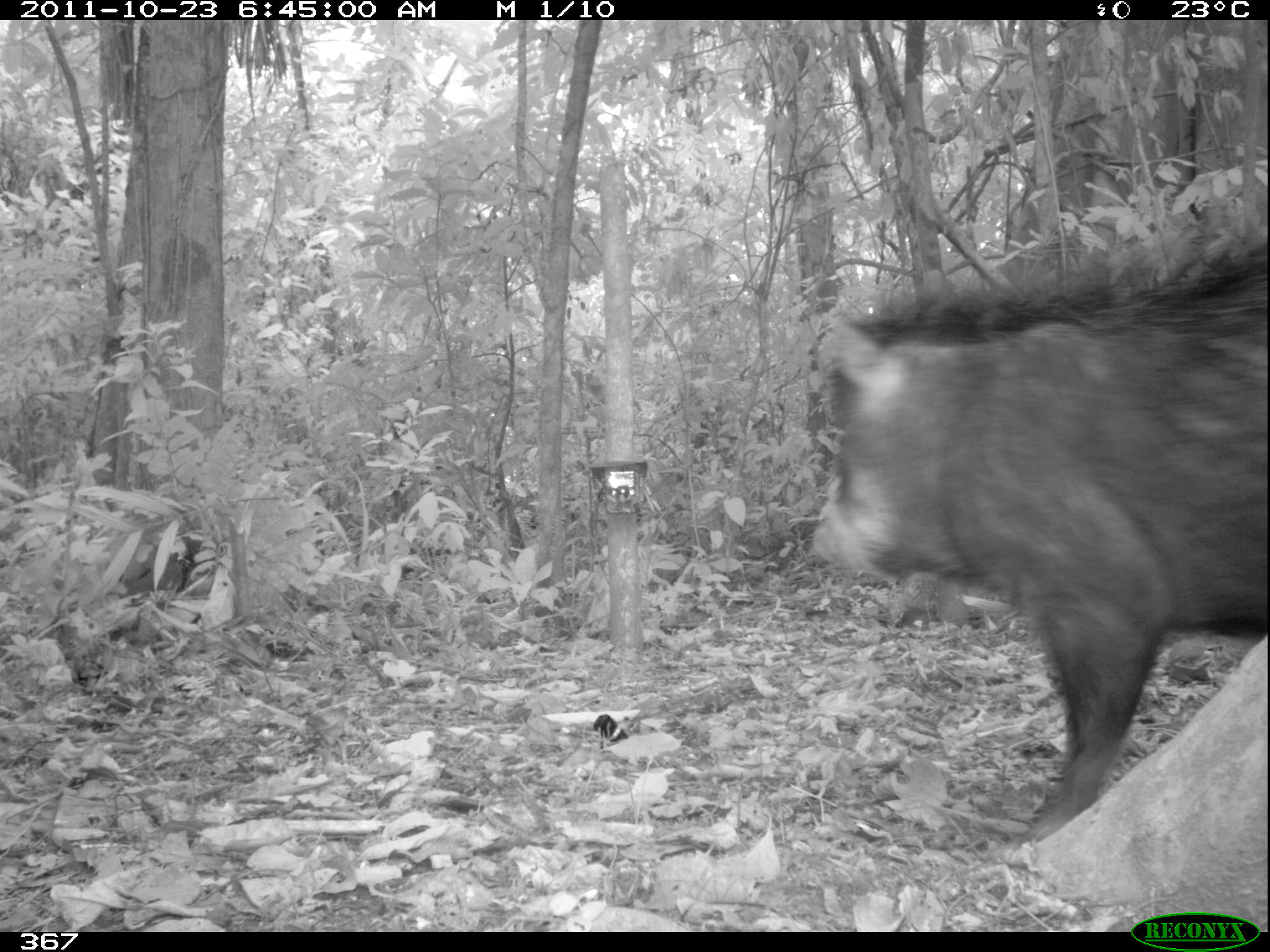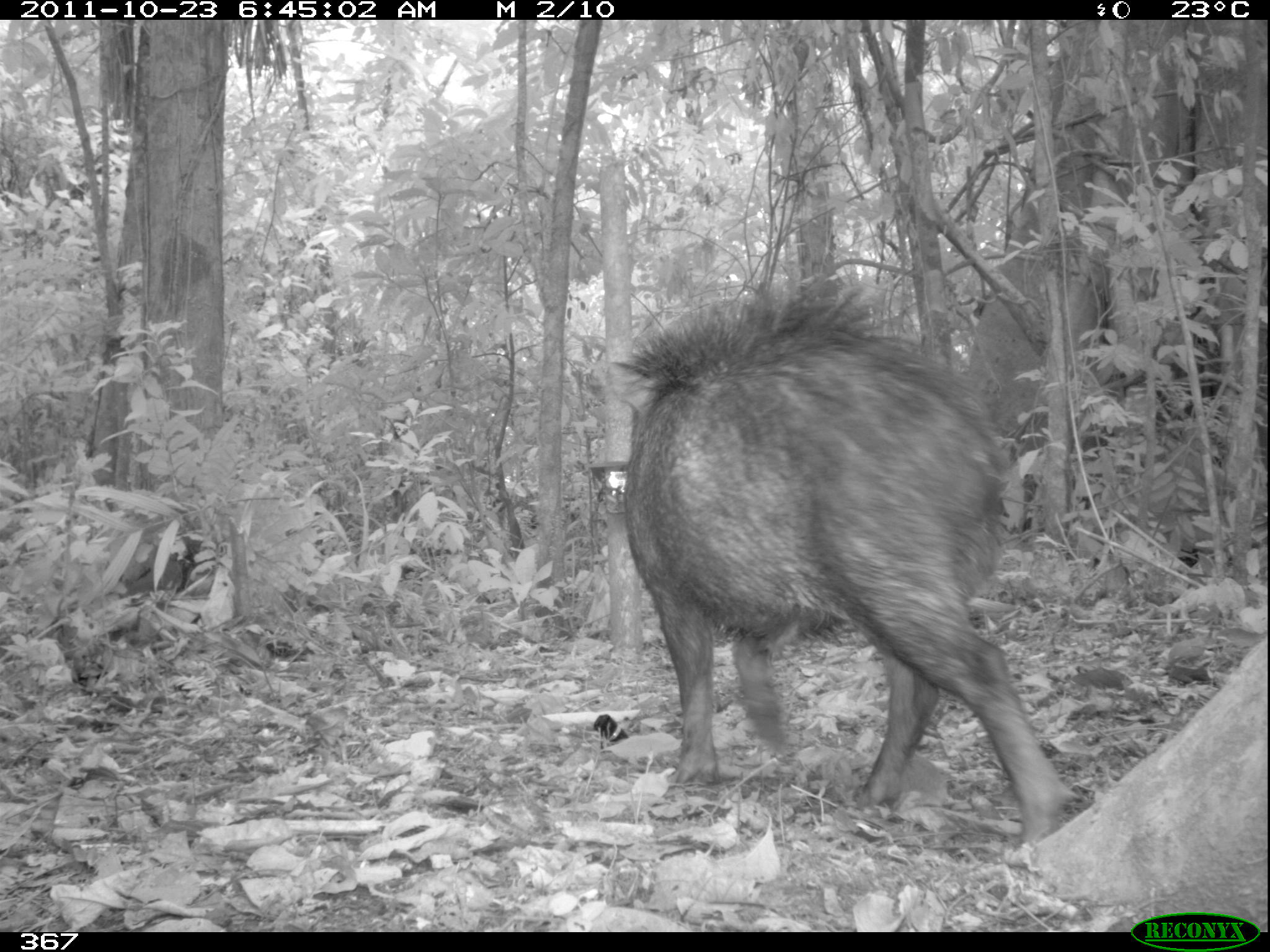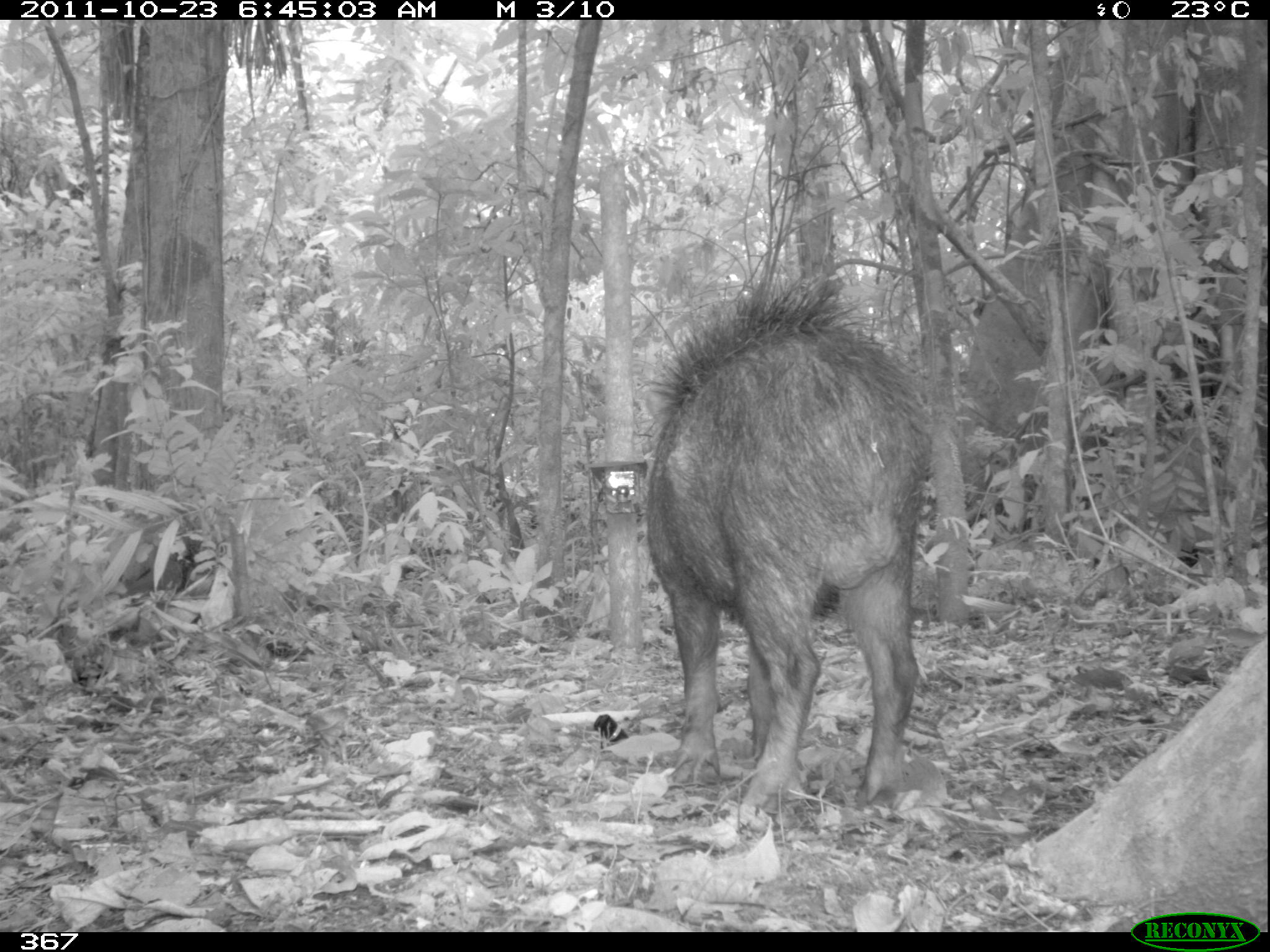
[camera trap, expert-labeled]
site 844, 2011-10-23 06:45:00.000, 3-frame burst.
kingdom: Animalia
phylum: Chordata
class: Mammalia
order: Artiodactyla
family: Tayassuidae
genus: Tayassu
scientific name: Tayassu pecari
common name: white-lipped peccary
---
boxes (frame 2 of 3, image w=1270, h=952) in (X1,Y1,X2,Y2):
tayassu pecari: (618,290,1074,836)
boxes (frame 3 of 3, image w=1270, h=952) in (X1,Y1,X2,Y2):
tayassu pecari: (645,269,935,809)